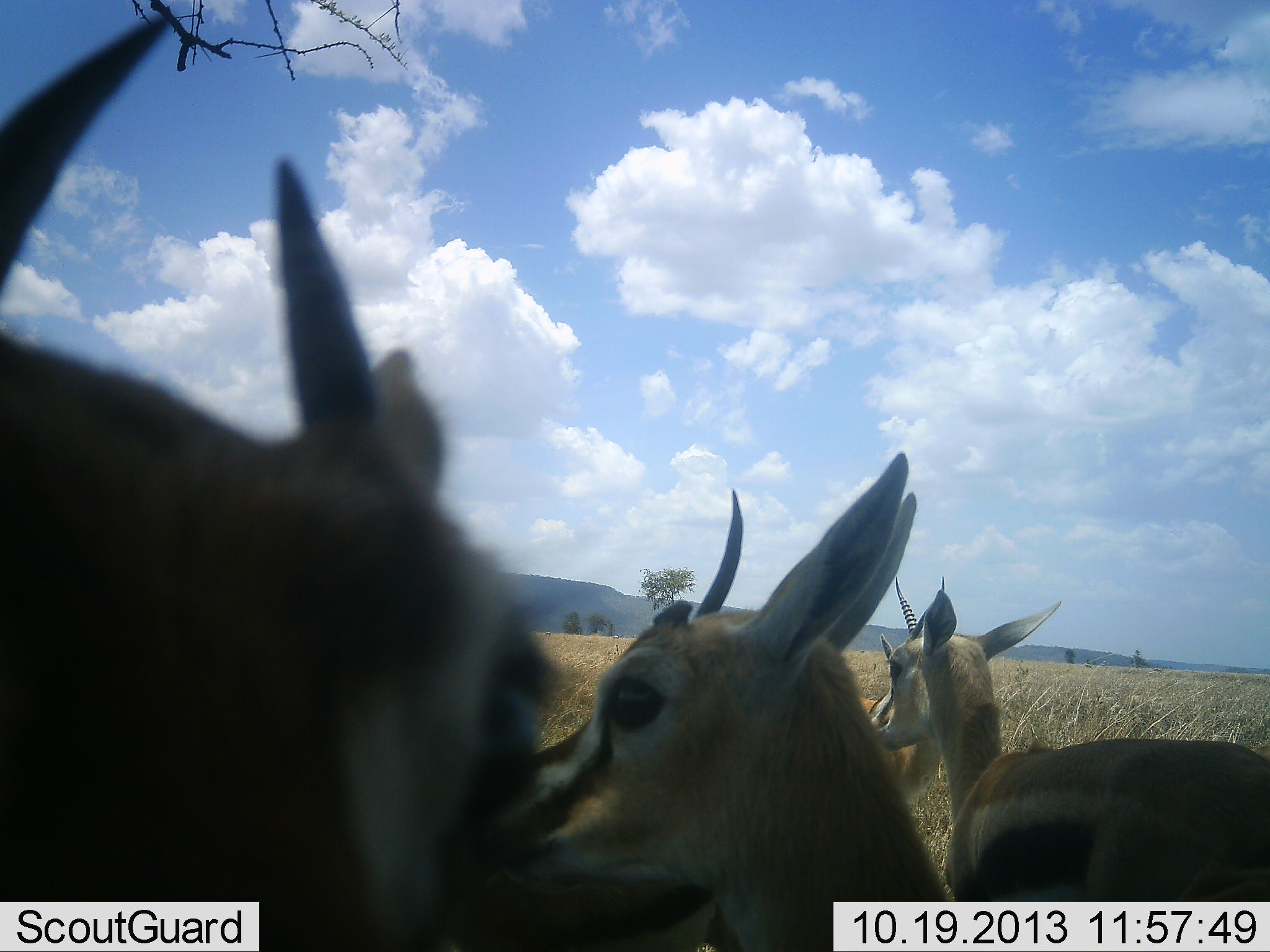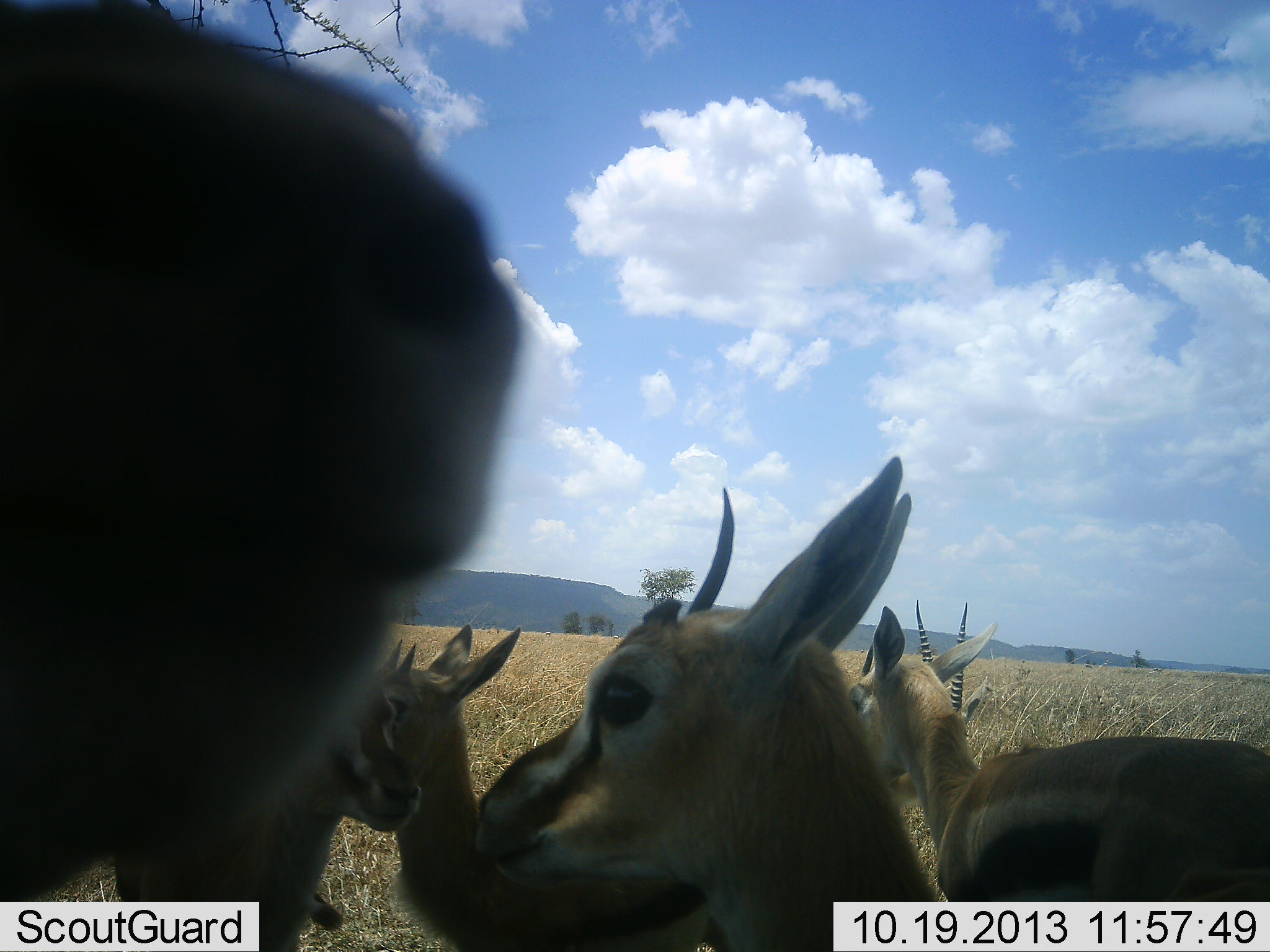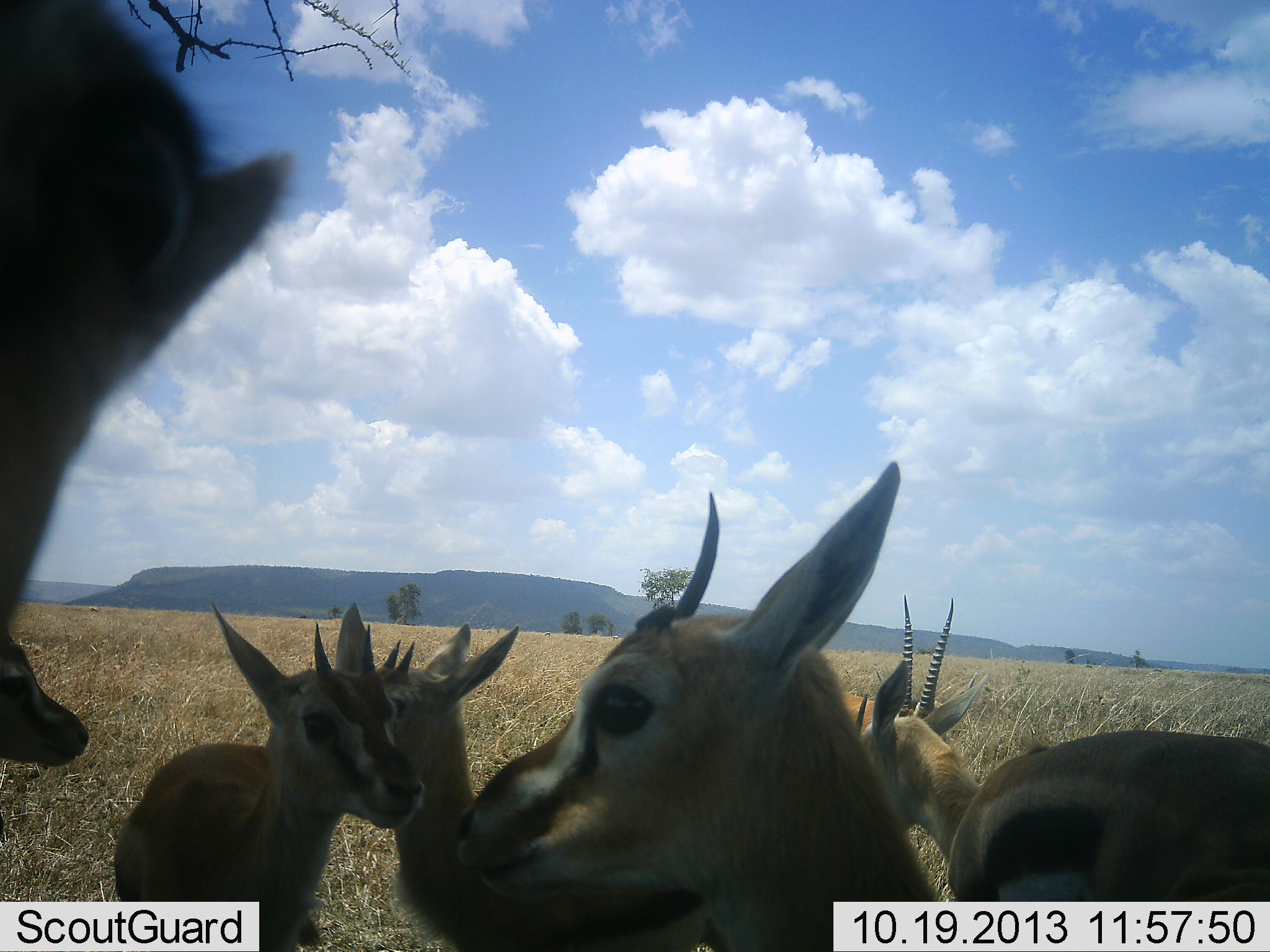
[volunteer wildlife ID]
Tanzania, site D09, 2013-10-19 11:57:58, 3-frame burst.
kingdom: Animalia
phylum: Chordata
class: Mammalia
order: Artiodactyla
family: Bovidae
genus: Eudorcas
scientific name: Eudorcas thomsonii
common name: thomson's gazelle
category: gazellethomsons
Gazellethomsons (thomson's gazelle) (Eudorcas thomsonii), count 7. Behavior (volunteer vote fractions): standing 80%, resting 20%, moving 0%, interacting 10%. Young present (vote fraction): 30%. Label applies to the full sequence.